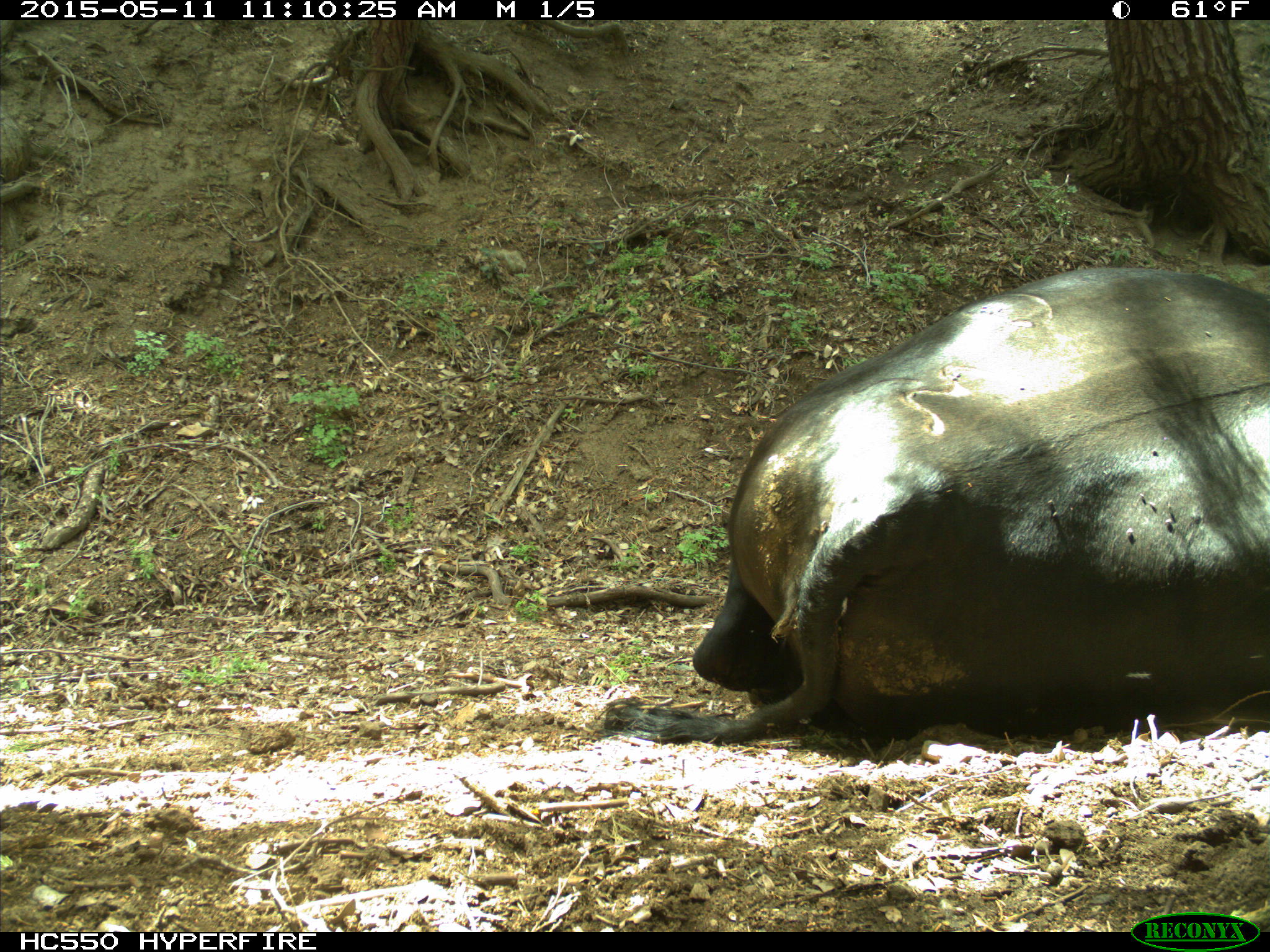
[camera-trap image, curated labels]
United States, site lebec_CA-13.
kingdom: Animalia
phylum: Chordata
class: Mammalia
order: Artiodactyla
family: Bovidae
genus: Bos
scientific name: Bos taurus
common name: domestic cow